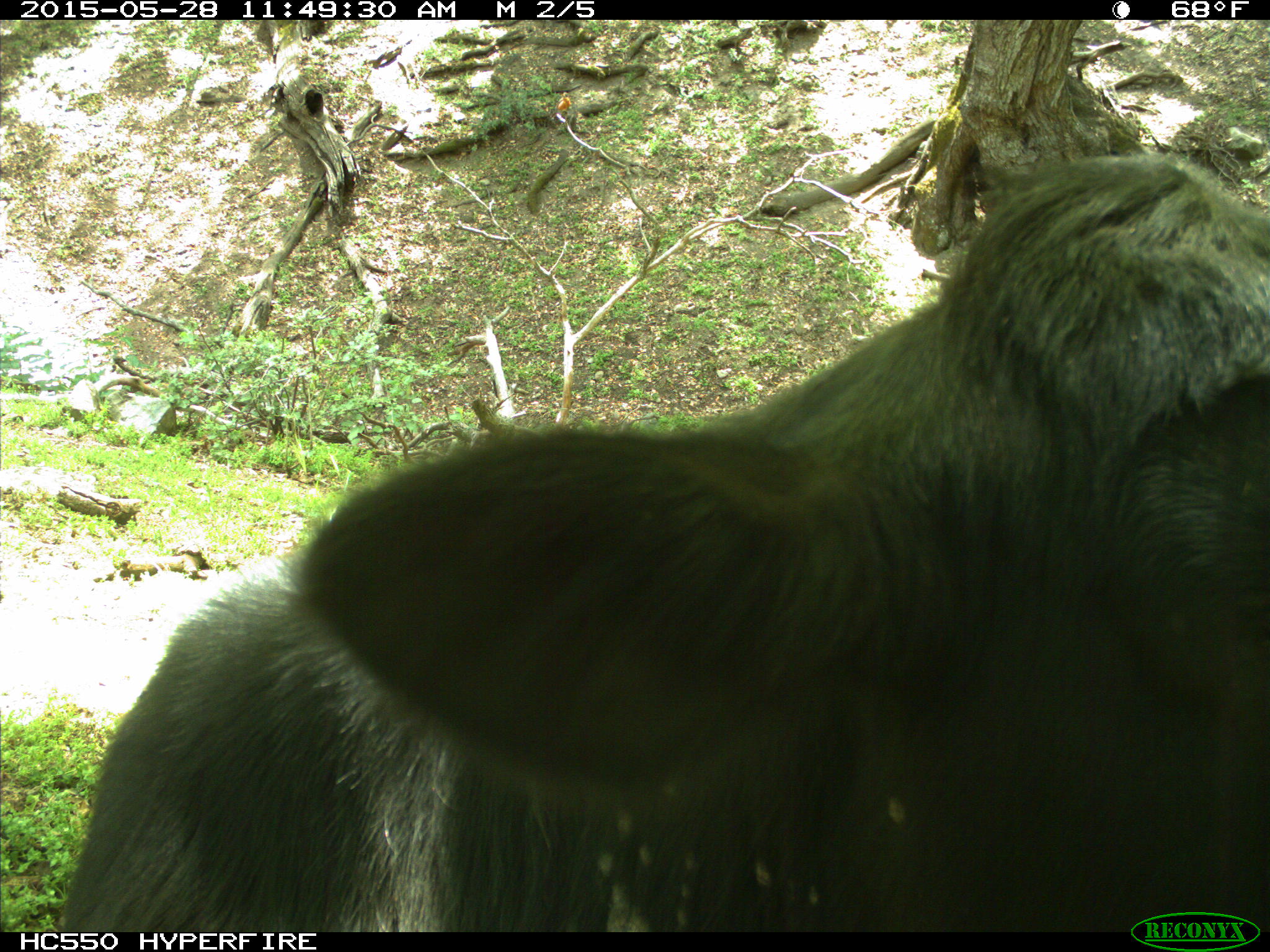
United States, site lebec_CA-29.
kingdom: Animalia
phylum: Chordata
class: Mammalia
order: Artiodactyla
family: Bovidae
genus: Bos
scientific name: Bos taurus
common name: domestic cow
Bos taurus (domestic cow).